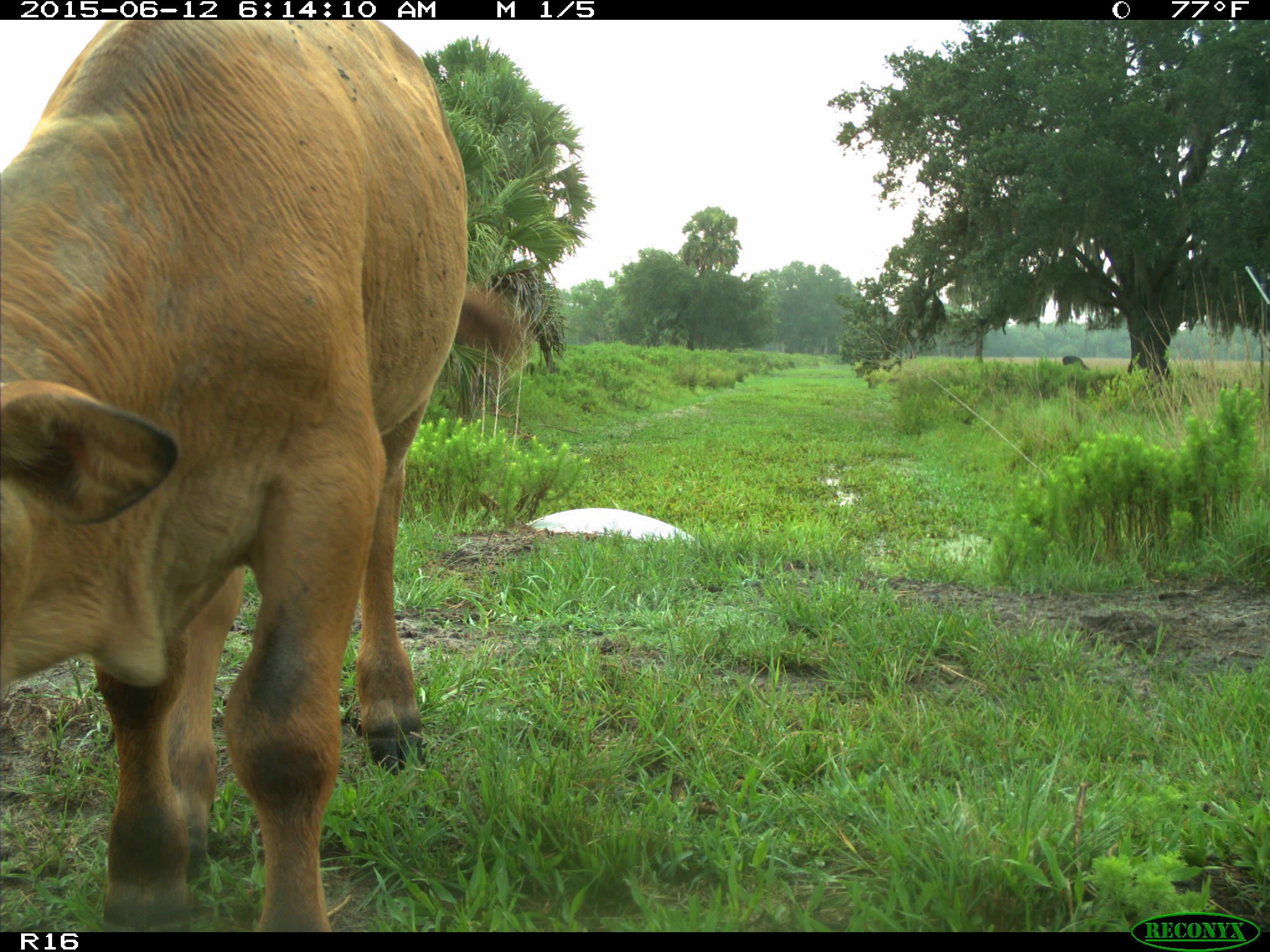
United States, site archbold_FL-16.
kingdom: Animalia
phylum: Chordata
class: Mammalia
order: Artiodactyla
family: Bovidae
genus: Bos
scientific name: Bos taurus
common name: domestic cow